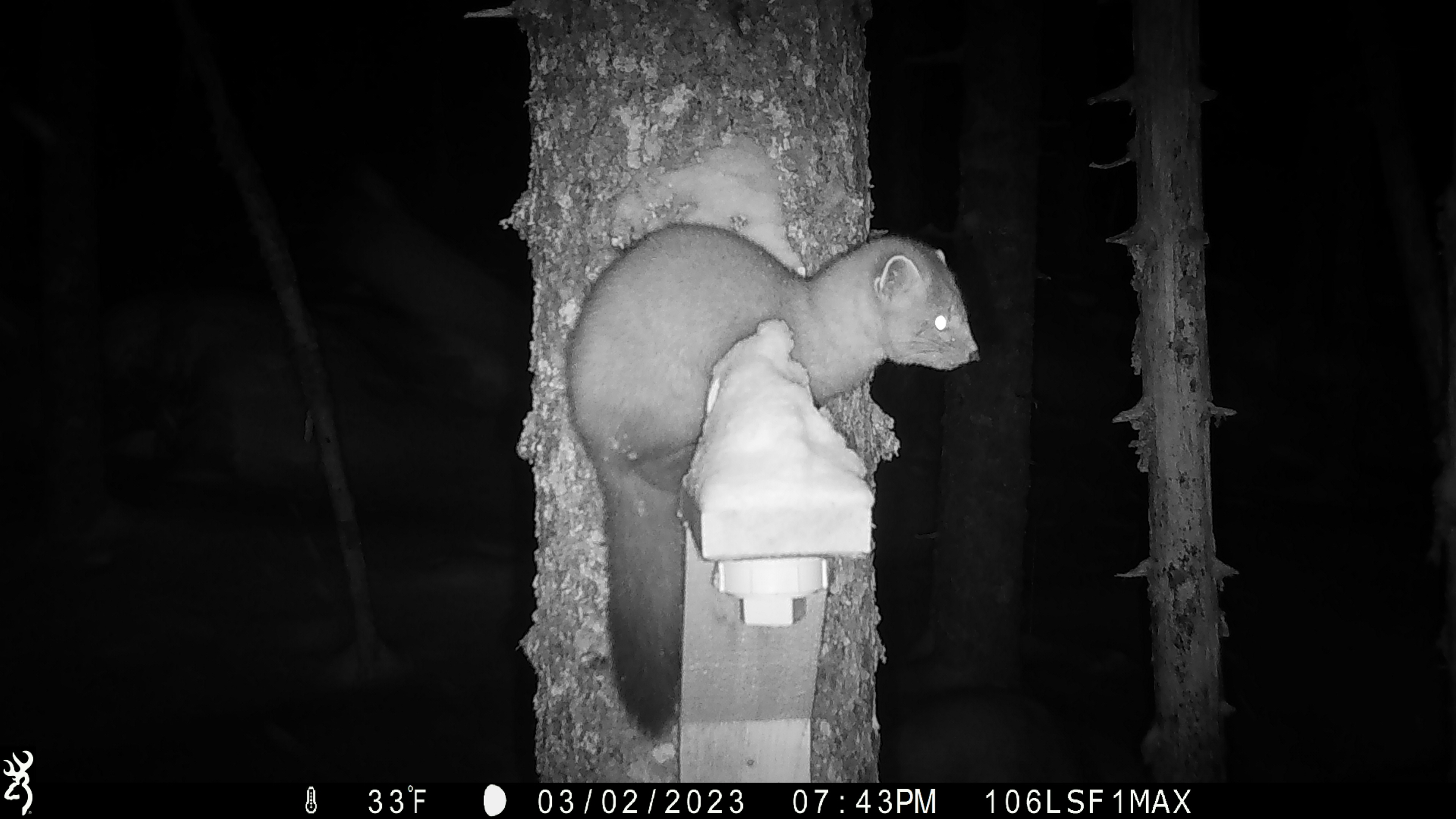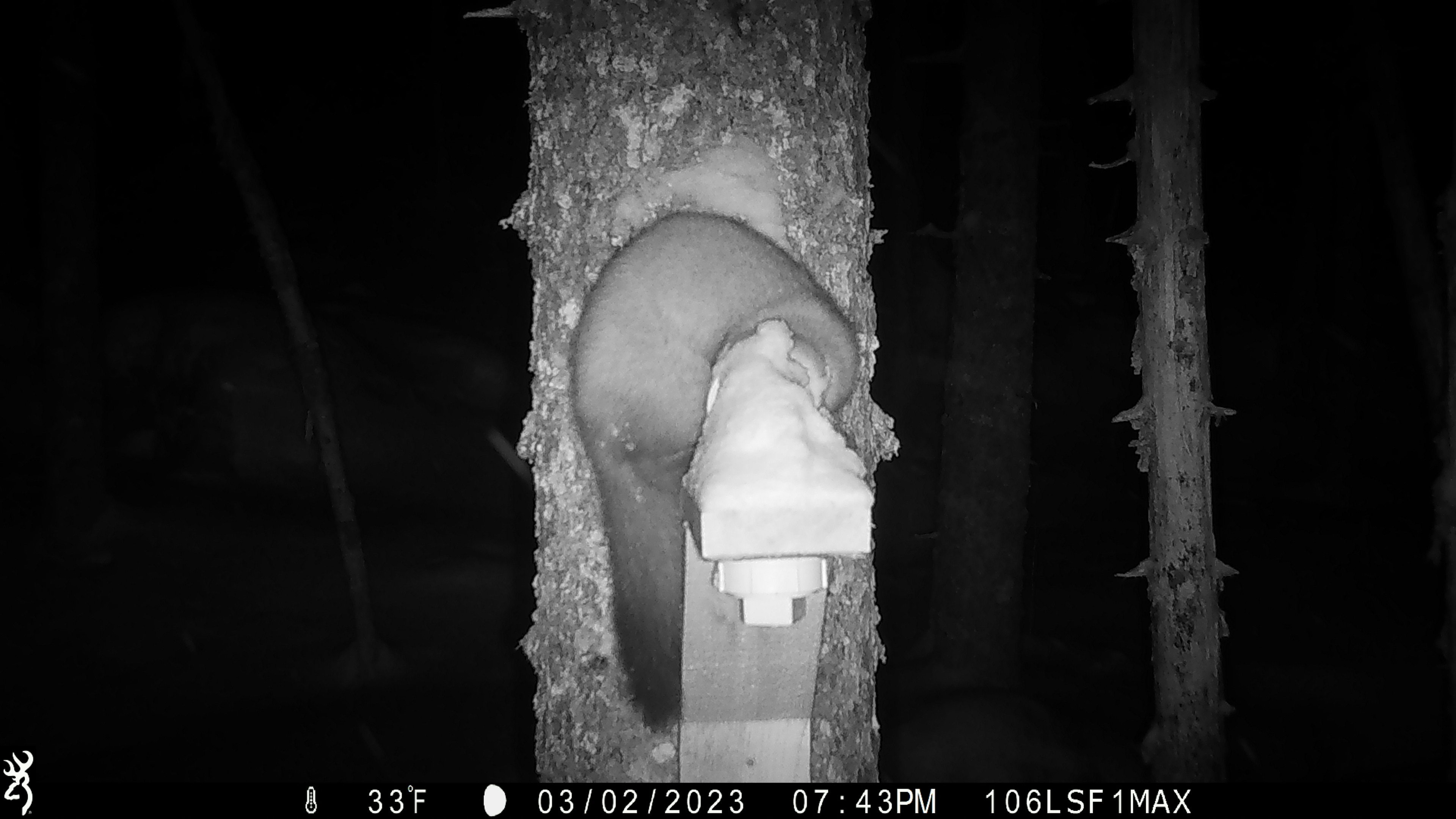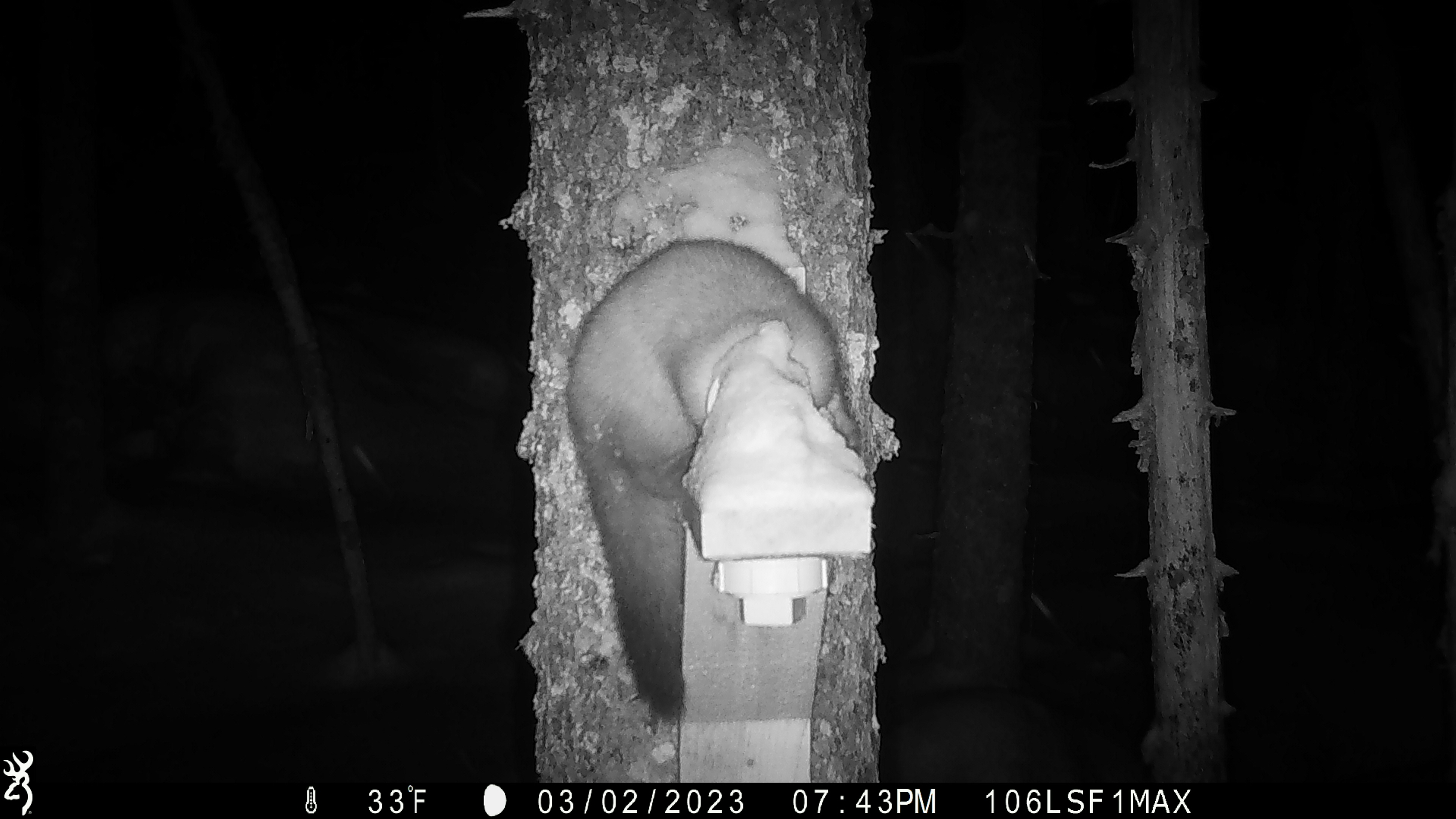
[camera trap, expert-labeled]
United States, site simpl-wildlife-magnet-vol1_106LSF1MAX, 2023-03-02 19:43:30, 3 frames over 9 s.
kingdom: Animalia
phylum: Chordata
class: Mammalia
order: Carnivora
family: Mustelidae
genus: Martes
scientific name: Martes americana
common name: american marten